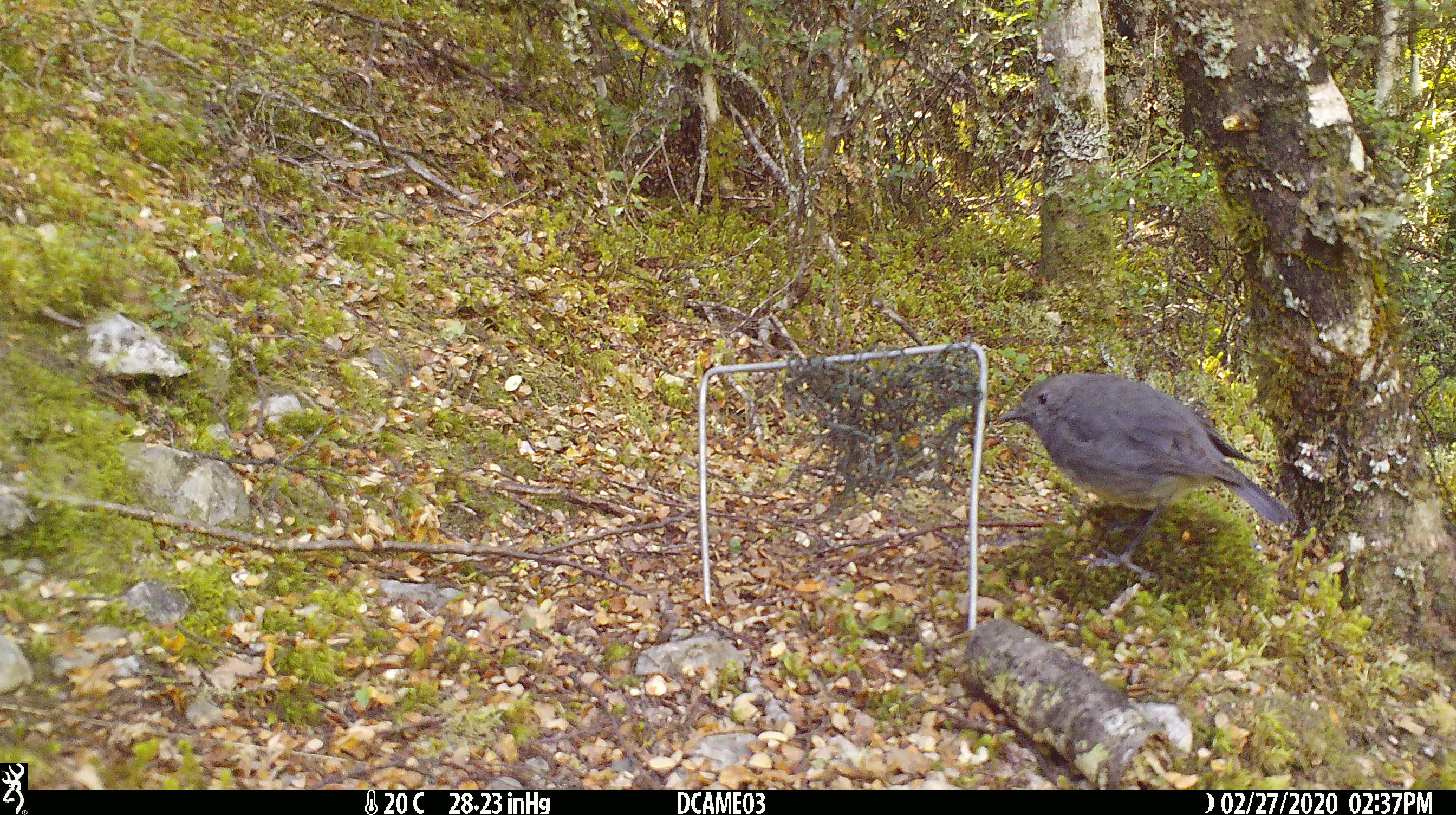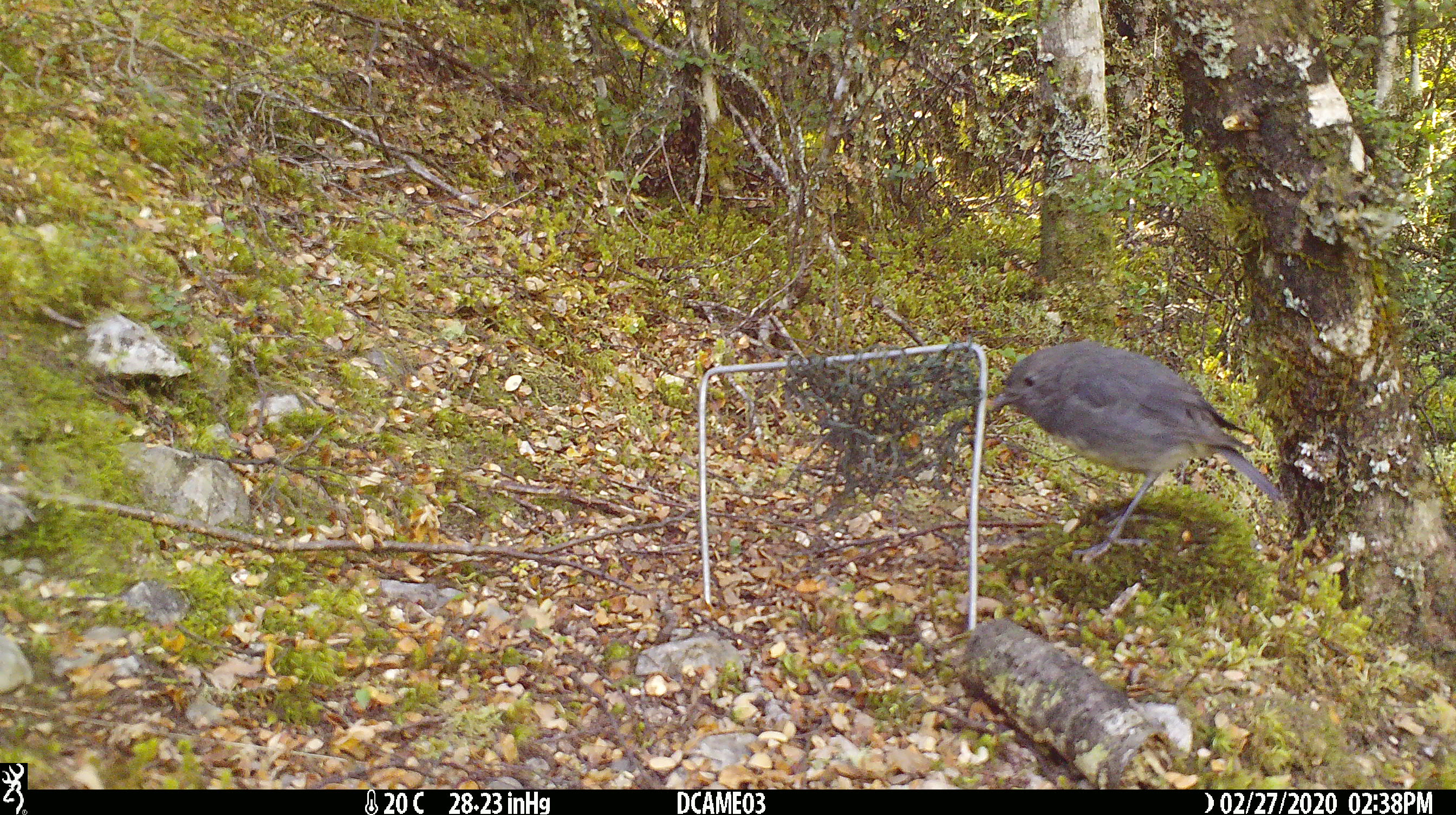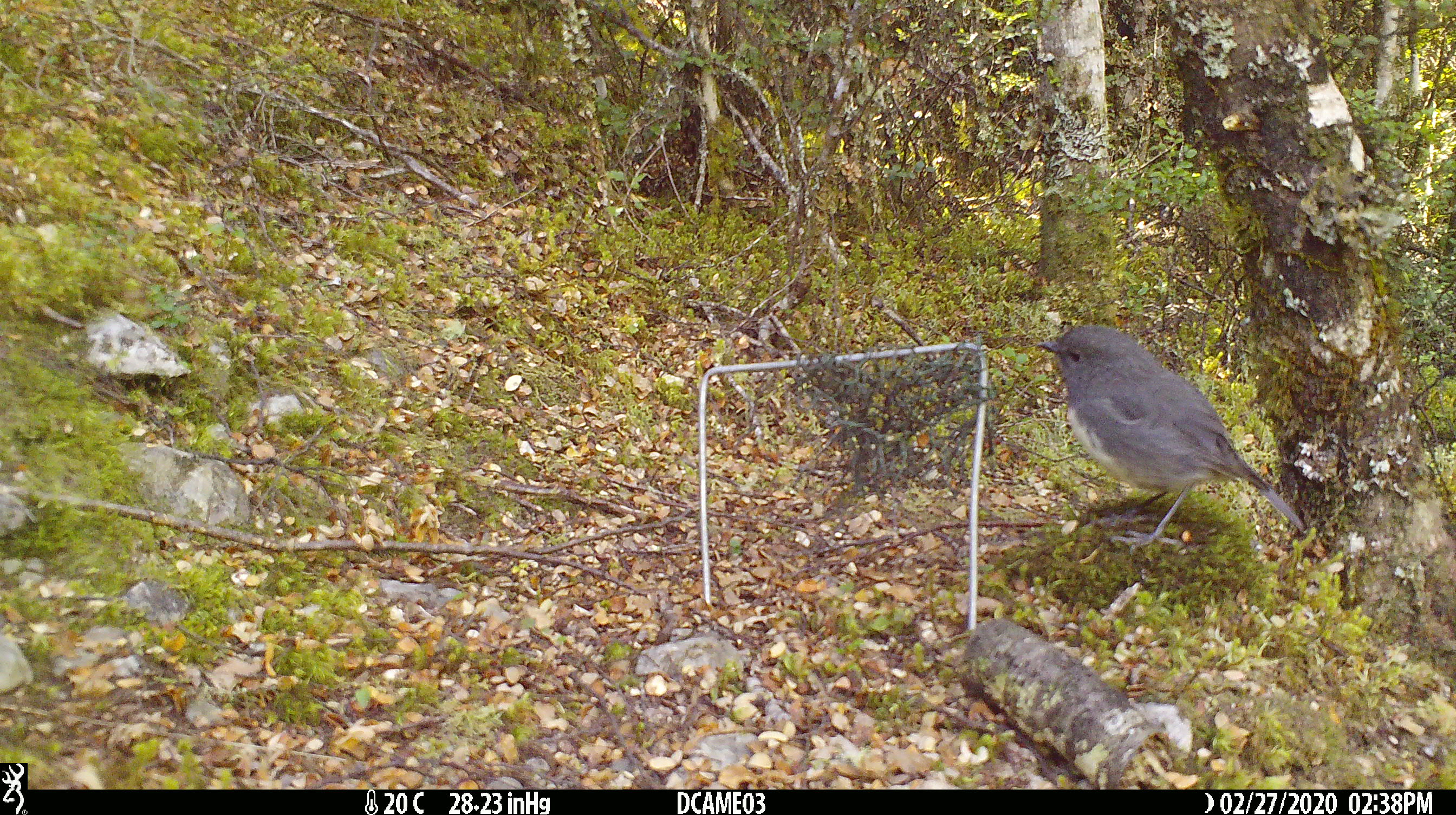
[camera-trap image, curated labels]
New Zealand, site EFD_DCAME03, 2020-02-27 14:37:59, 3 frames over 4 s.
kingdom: Animalia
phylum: Chordata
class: Aves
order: Passeriformes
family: Petroicidae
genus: Petroica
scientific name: Petroica australis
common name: new zealand robin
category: robin